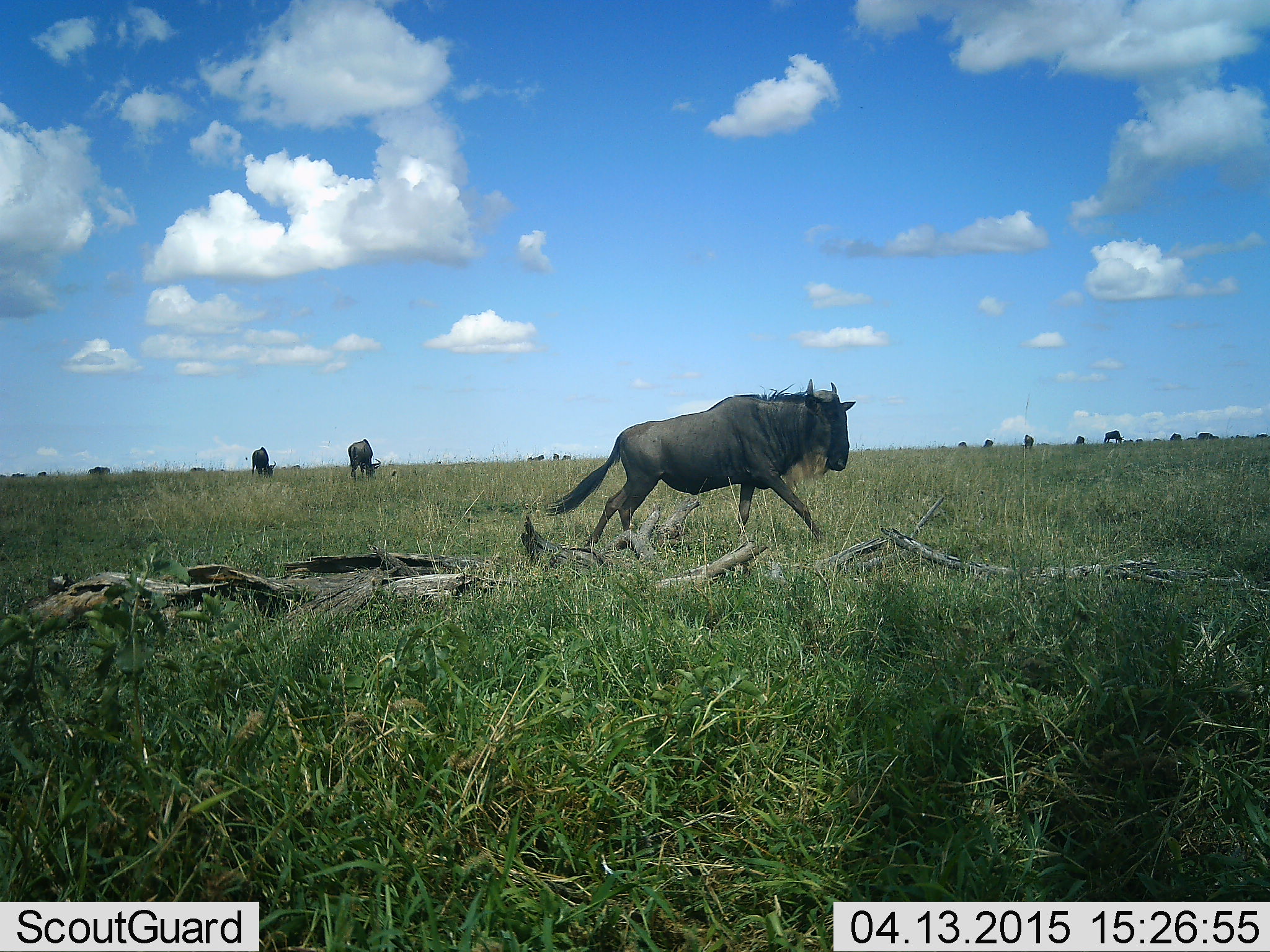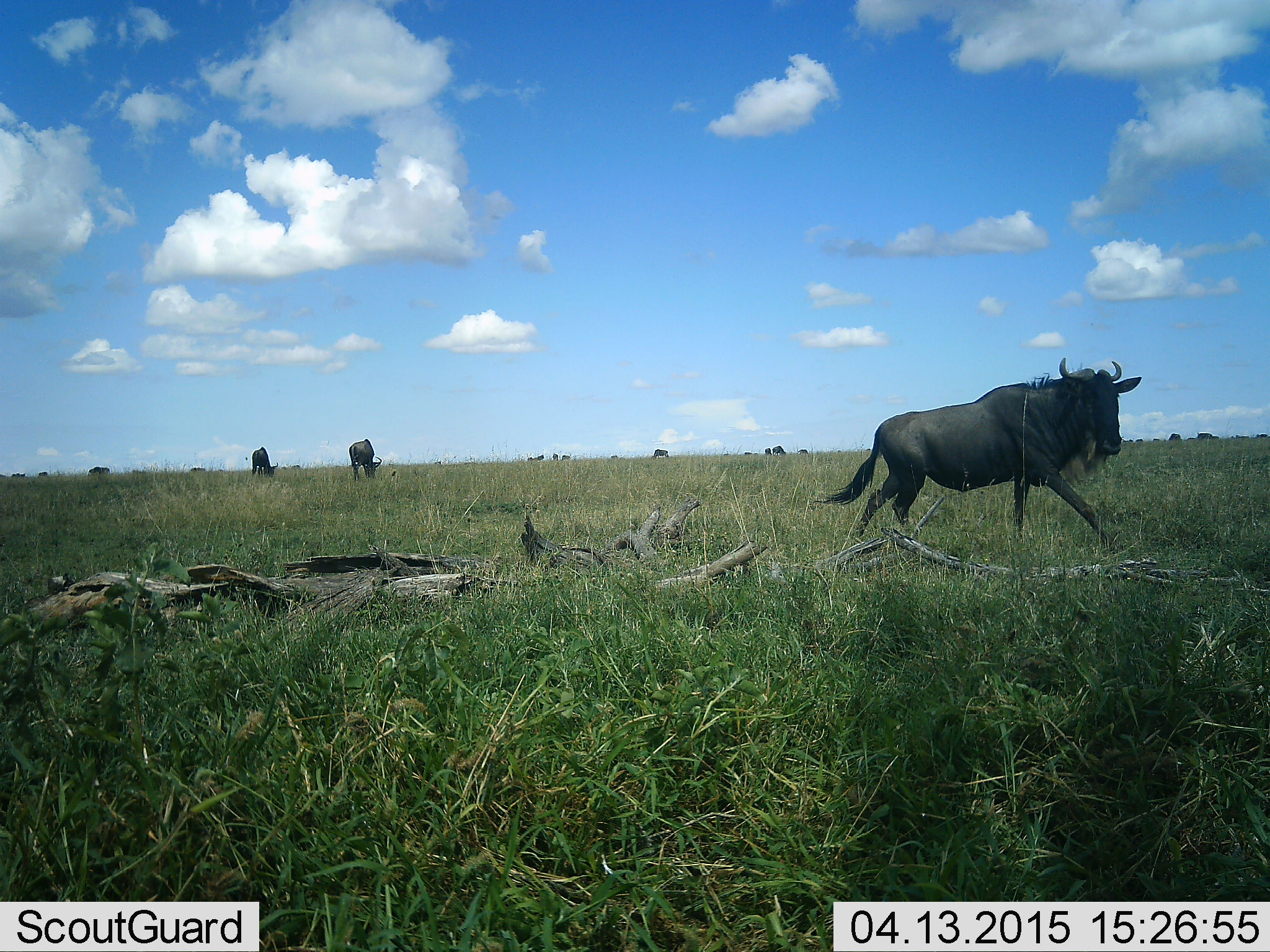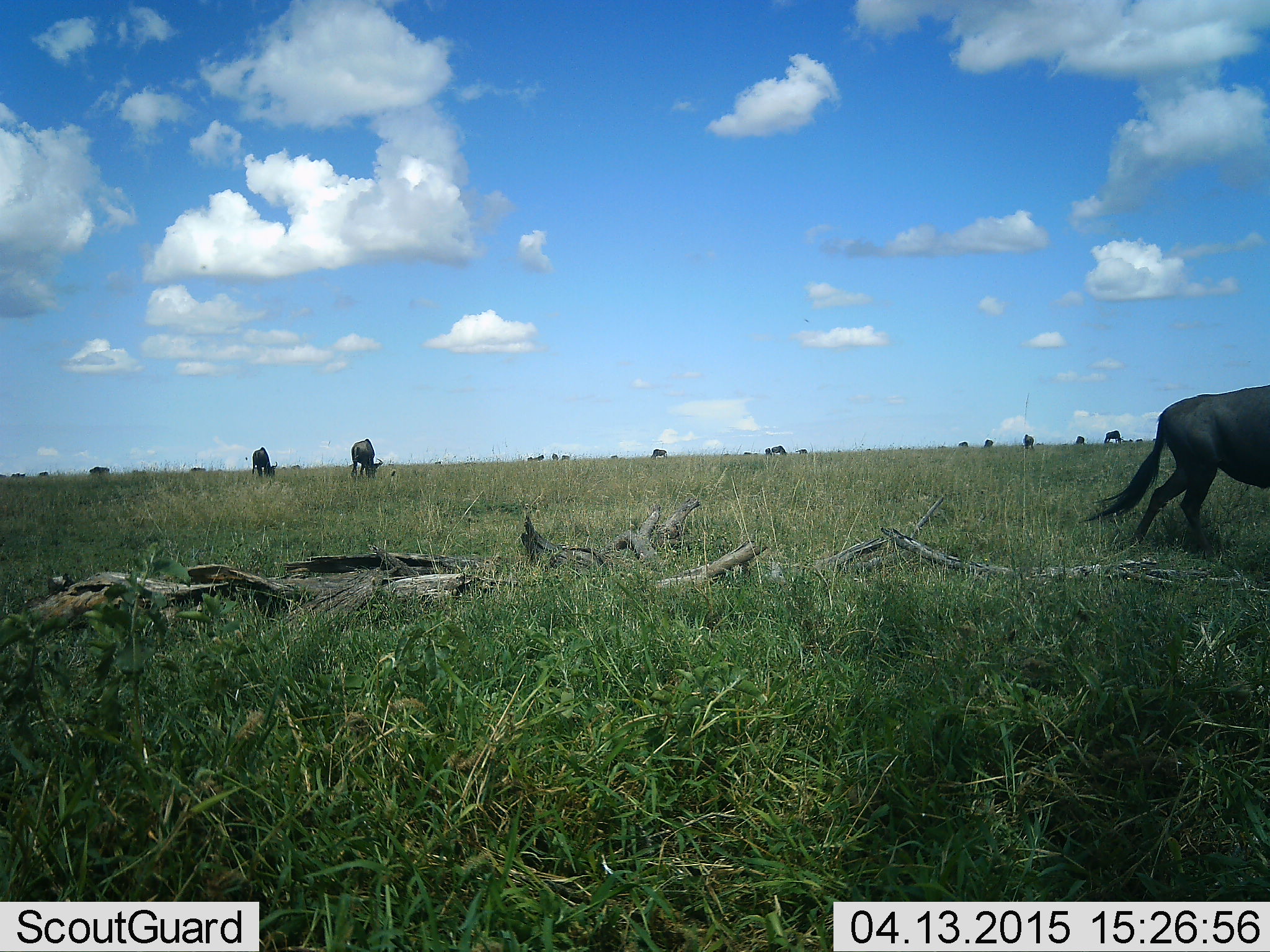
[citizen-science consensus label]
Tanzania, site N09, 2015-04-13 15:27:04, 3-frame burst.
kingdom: Animalia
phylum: Chordata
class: Mammalia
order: Artiodactyla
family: Bovidae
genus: Connochaetes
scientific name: Connochaetes taurinus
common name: blue wildebeest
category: wildebeest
Wildebeest (blue wildebeest) (Connochaetes taurinus), count 11-50. Behavior (volunteer vote fractions): standing 50%, resting 0%, moving 100%, interacting 0%. Young present (vote fraction): 0%. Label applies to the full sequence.